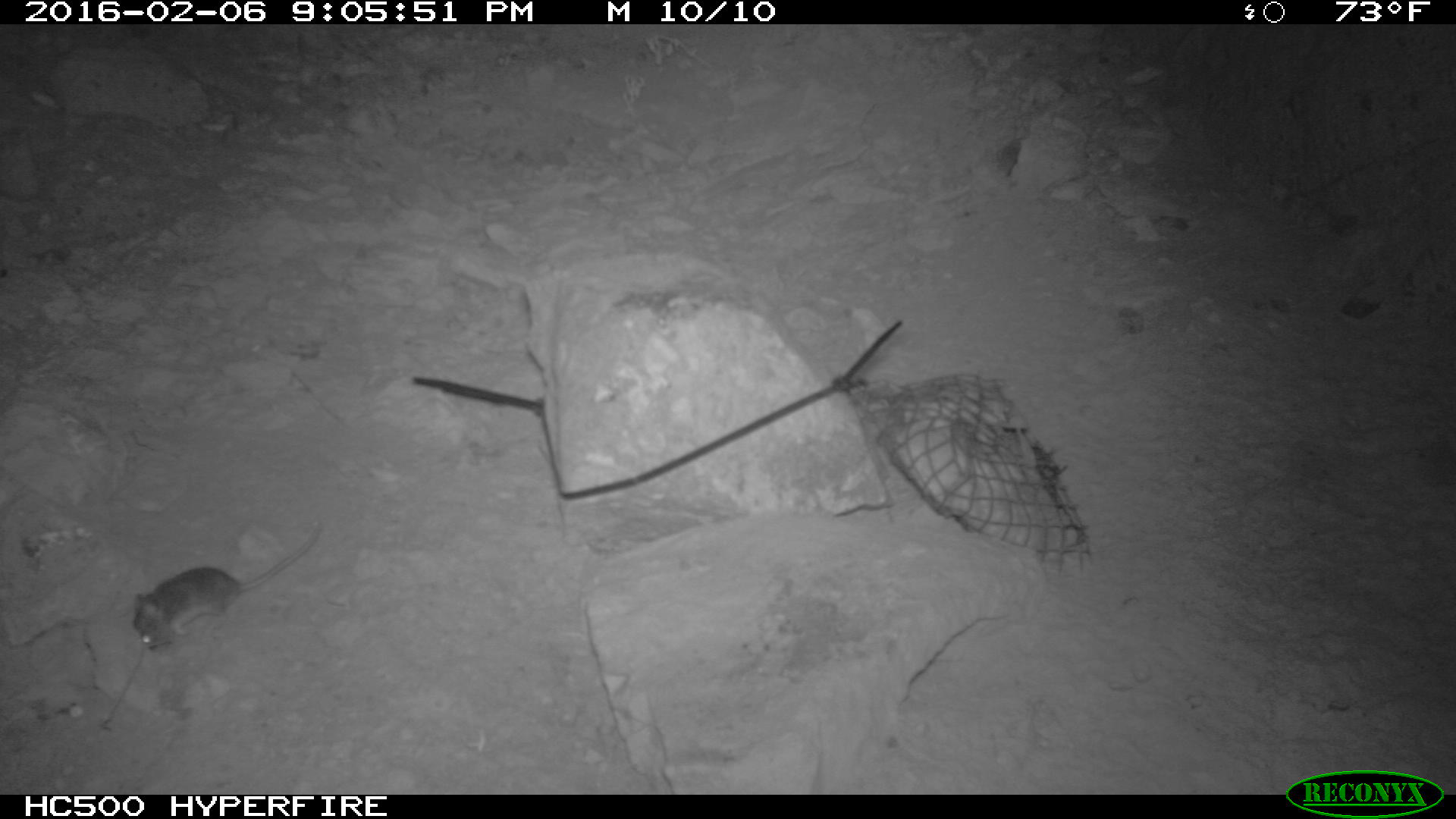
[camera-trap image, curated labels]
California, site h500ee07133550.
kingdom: Animalia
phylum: Chordata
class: Mammalia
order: Rodentia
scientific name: Rodentia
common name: rodent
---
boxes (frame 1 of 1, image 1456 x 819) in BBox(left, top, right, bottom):
rodent: BBox(134, 522, 323, 651)